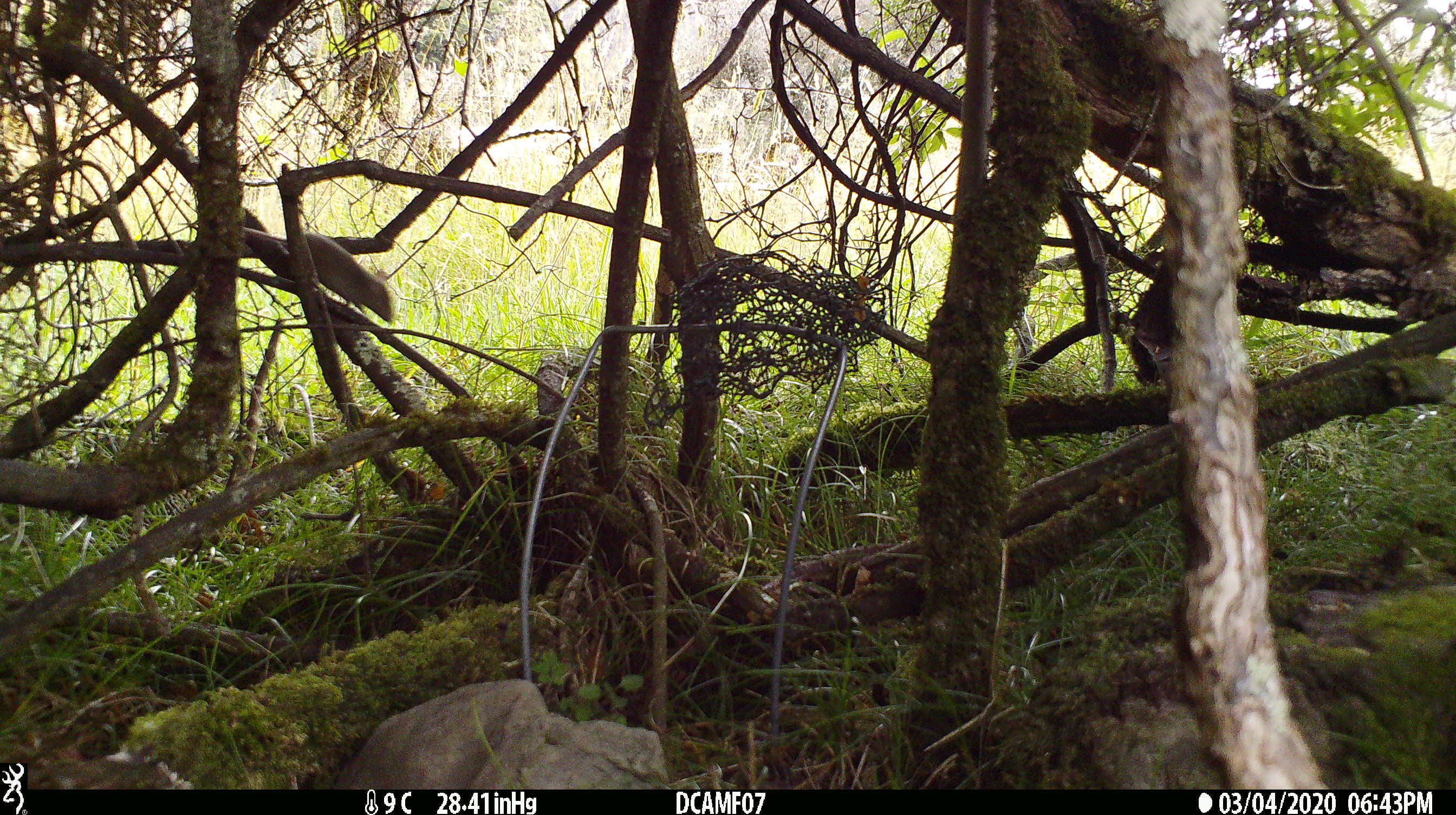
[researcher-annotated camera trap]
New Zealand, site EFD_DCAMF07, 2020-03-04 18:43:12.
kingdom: Animalia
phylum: Chordata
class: Mammalia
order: Rodentia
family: Muridae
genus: Mus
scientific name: Mus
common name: mouse